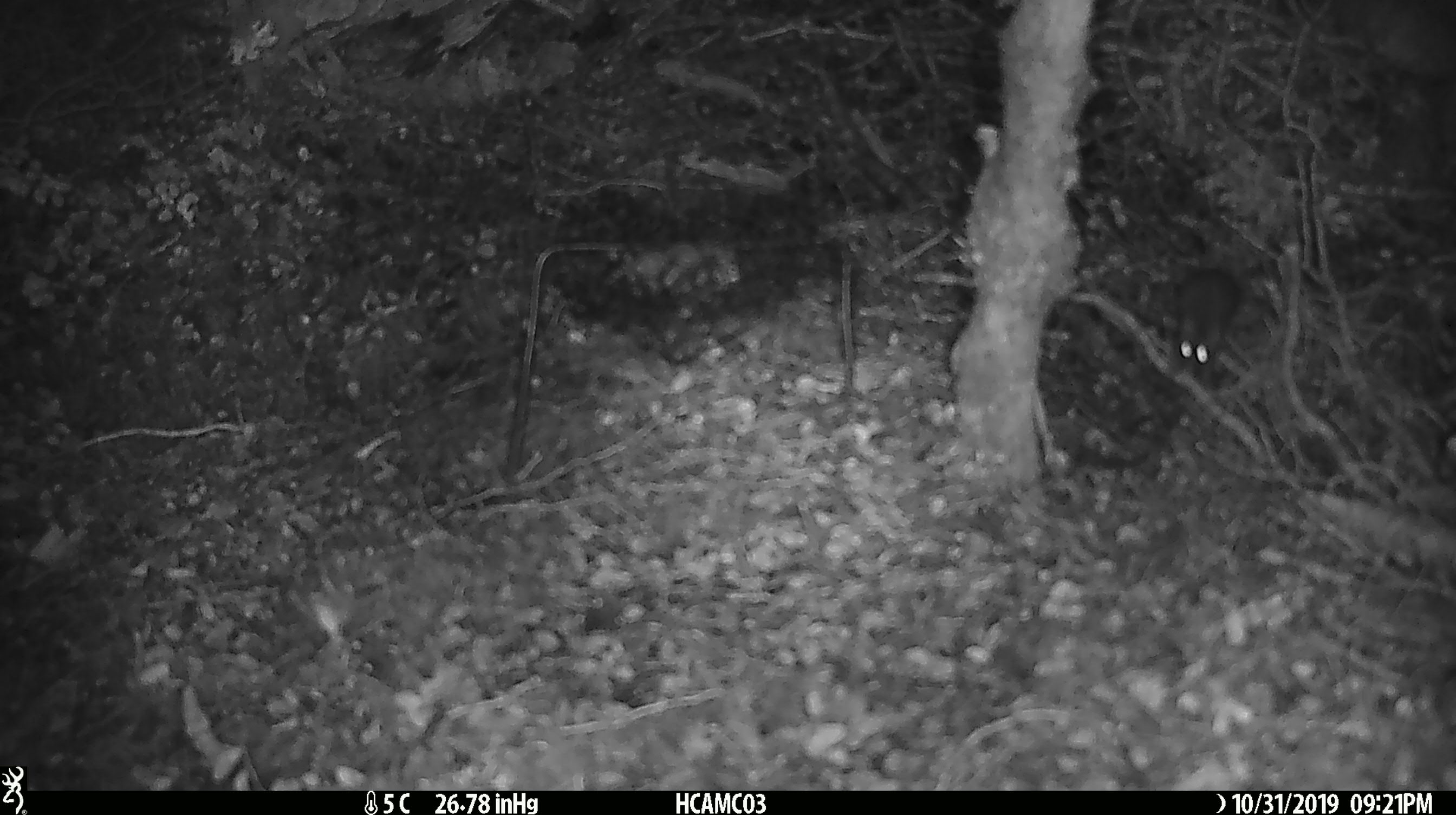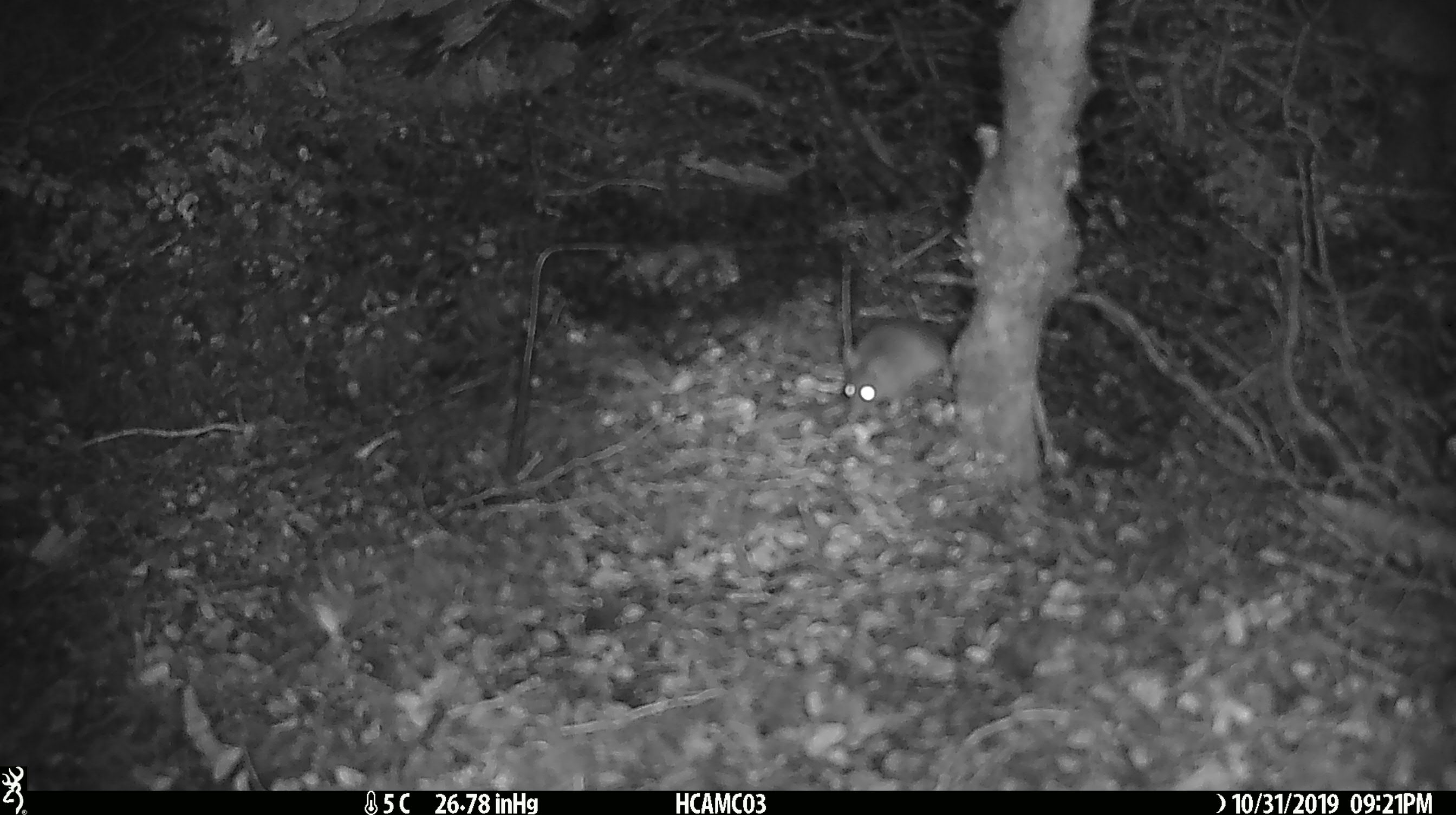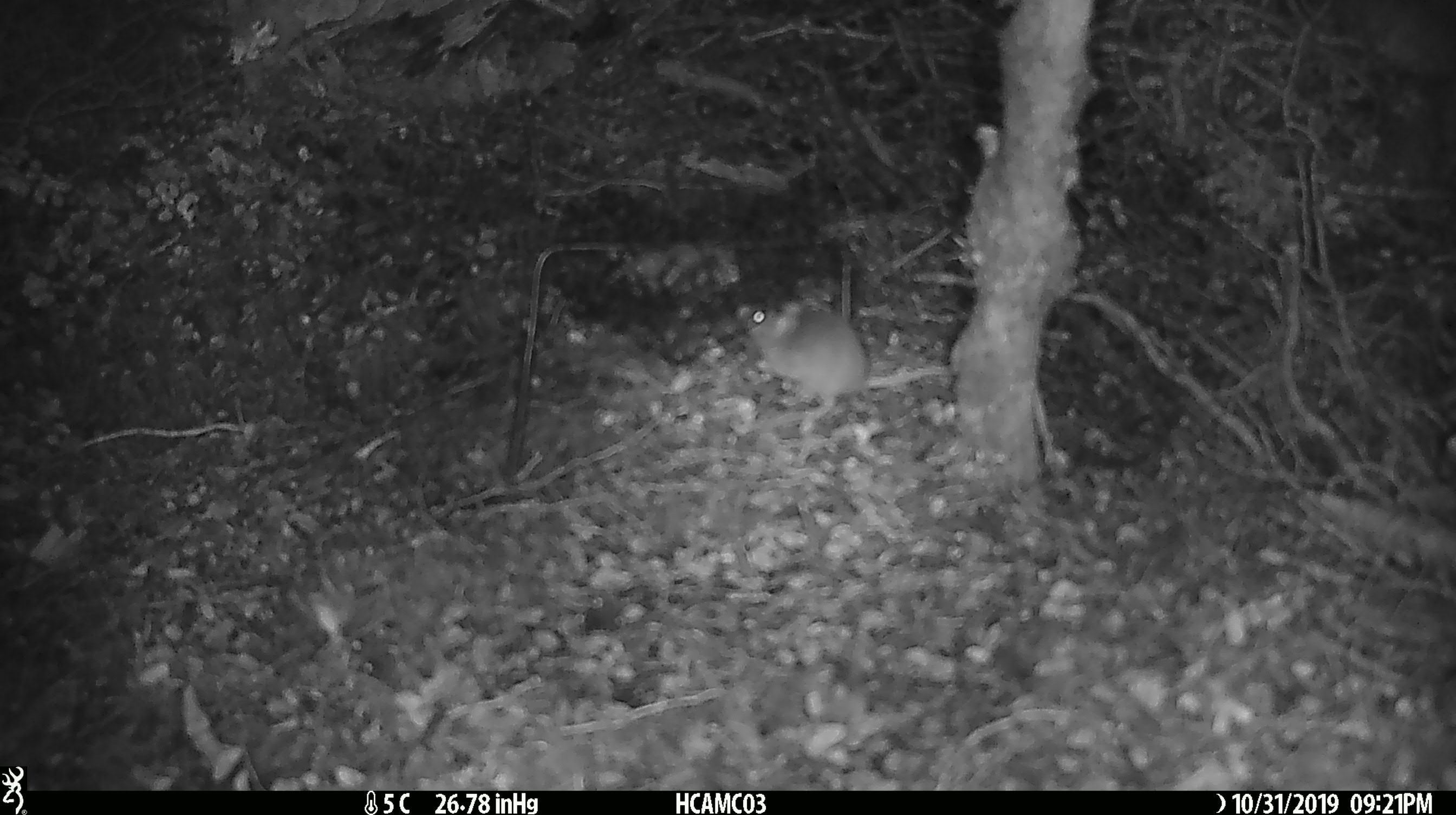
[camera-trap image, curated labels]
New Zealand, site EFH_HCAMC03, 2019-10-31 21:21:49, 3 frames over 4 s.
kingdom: Animalia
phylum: Chordata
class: Mammalia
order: Rodentia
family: Muridae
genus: Mus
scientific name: Mus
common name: mouse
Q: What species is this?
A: Mouse (Mus).